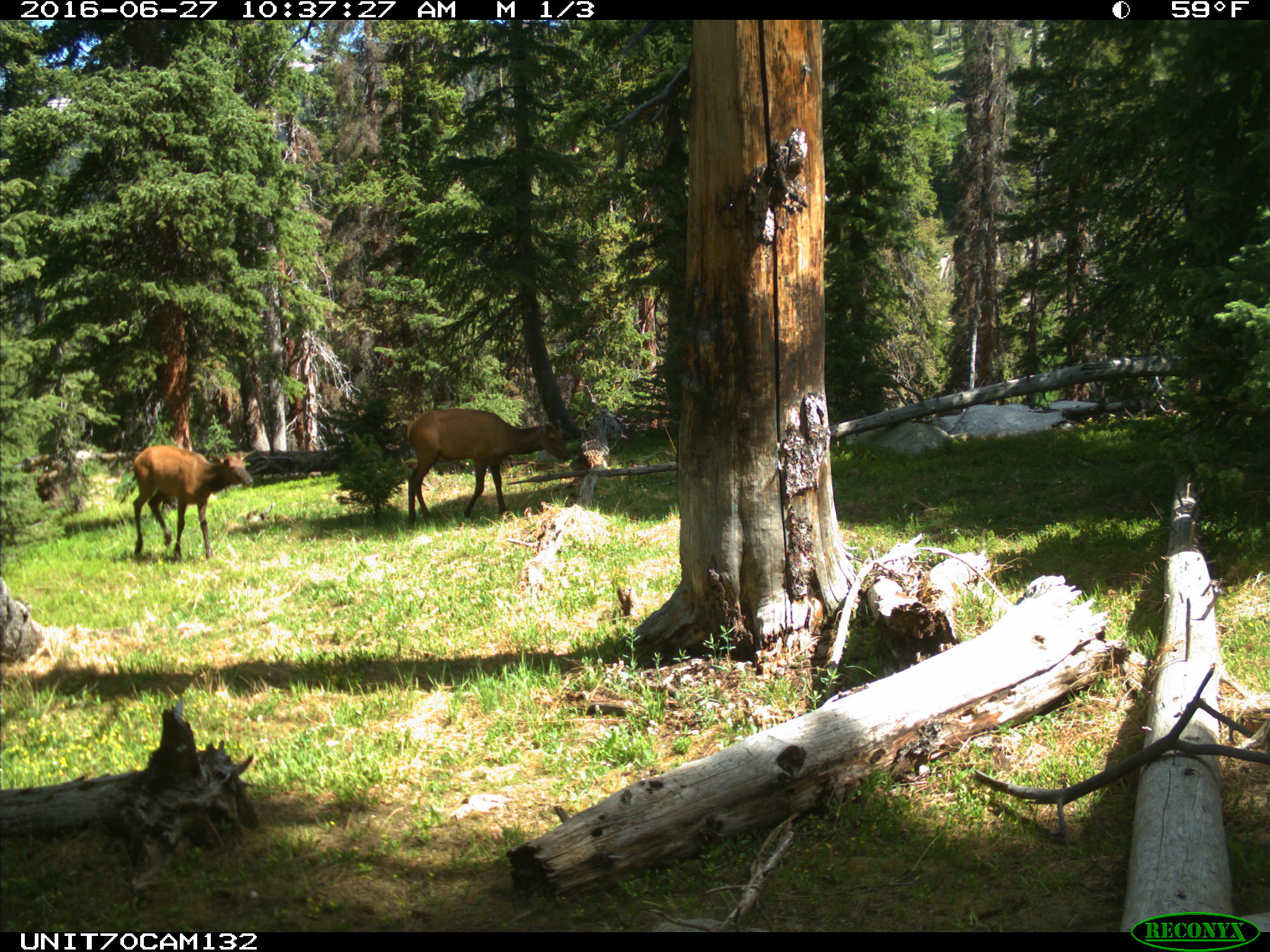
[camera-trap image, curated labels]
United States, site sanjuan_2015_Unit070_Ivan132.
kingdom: Animalia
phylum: Chordata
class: Mammalia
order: Artiodactyla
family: Cervidae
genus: Cervus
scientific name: Cervus elaphus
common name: red deer